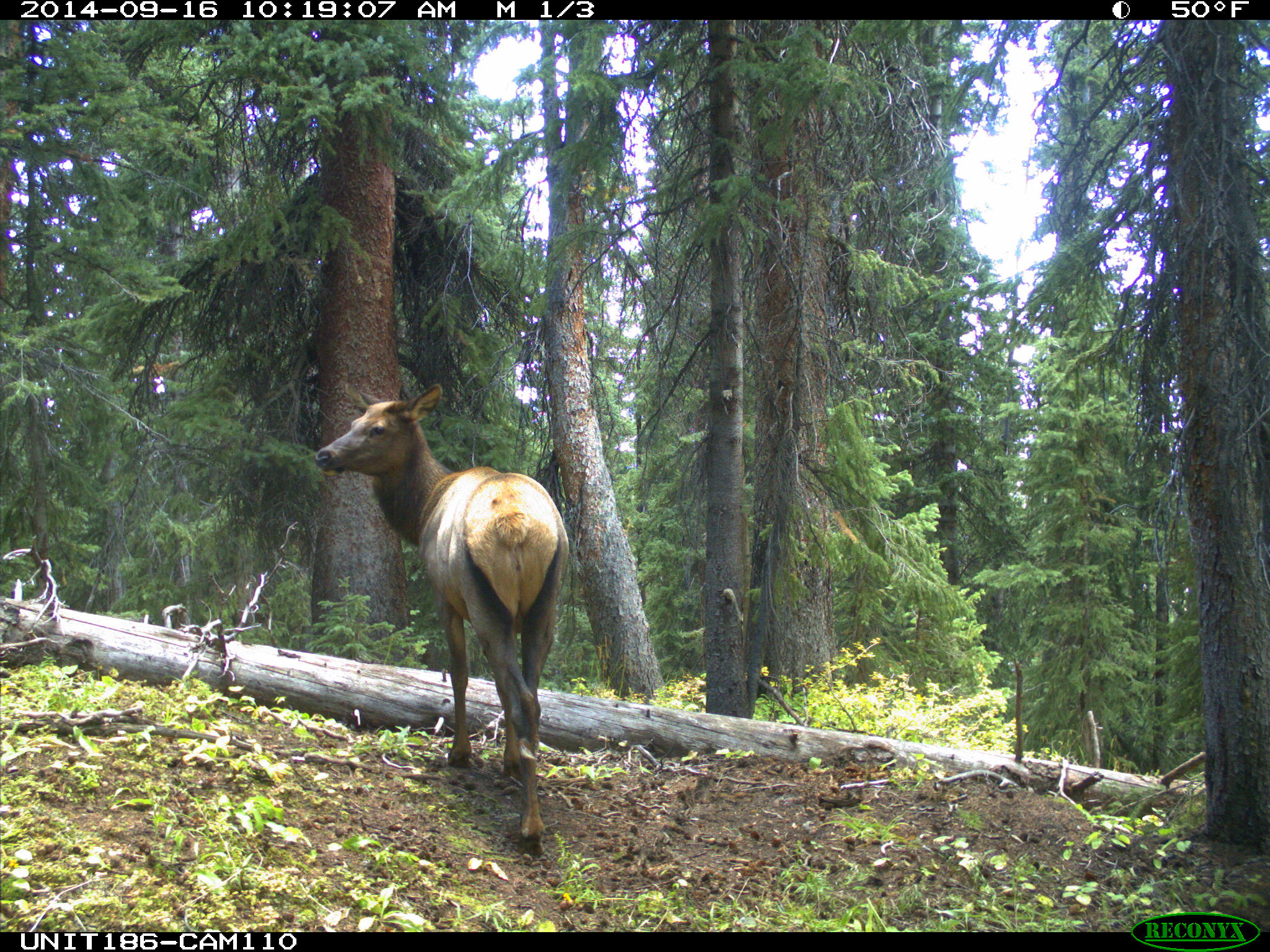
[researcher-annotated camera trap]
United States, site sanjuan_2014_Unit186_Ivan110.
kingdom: Animalia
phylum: Chordata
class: Mammalia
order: Artiodactyla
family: Cervidae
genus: Cervus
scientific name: Cervus elaphus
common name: red deer